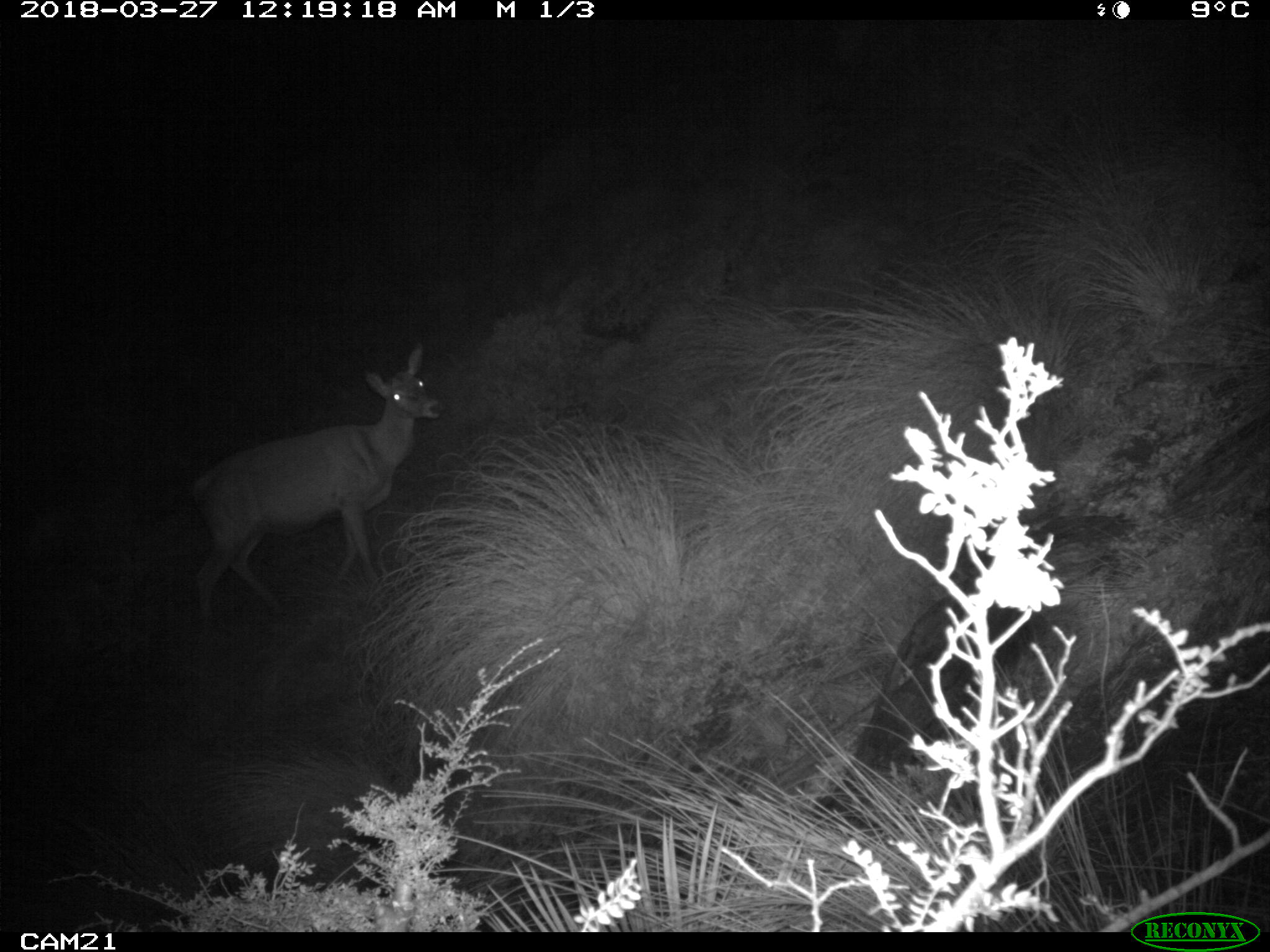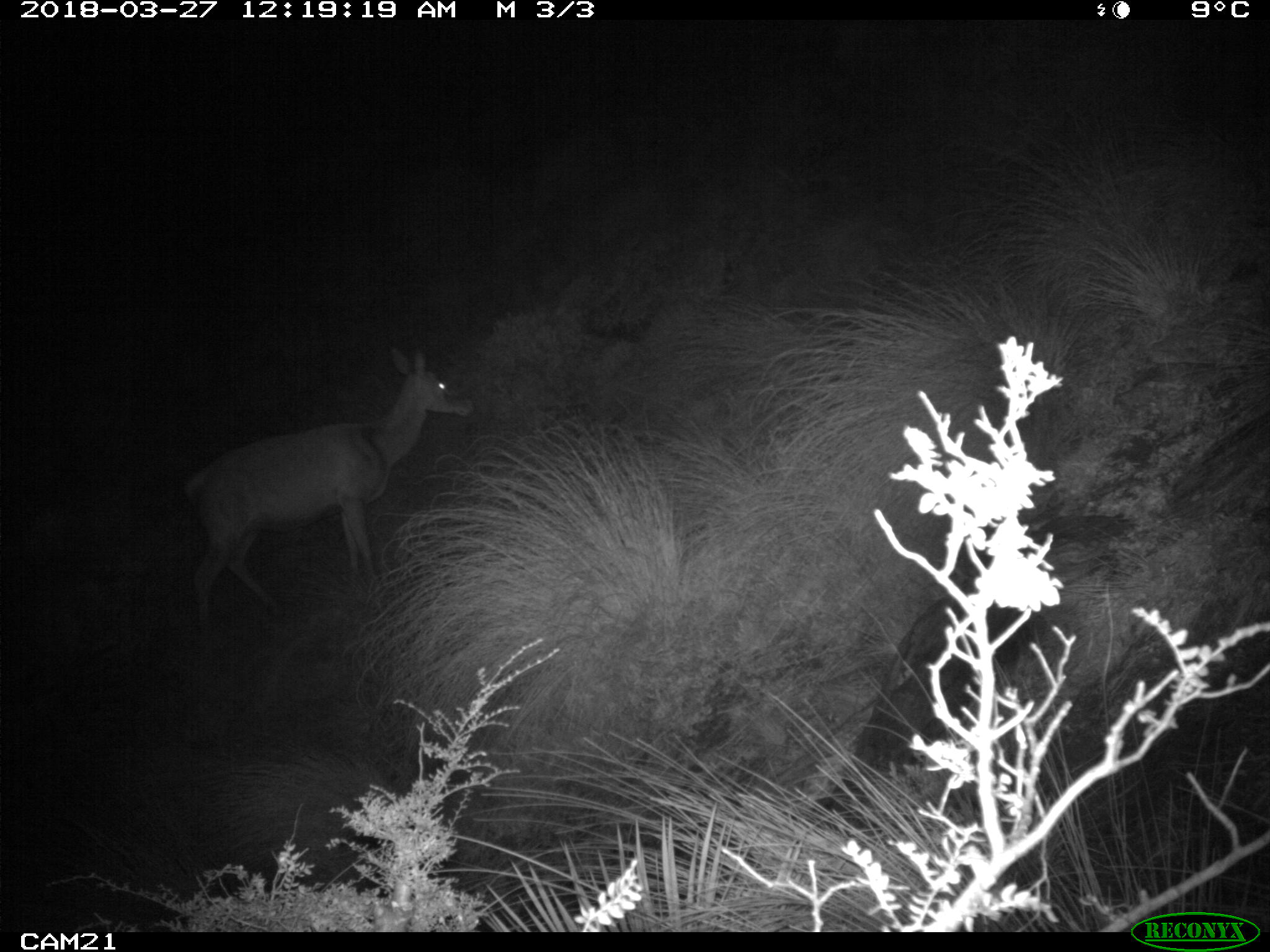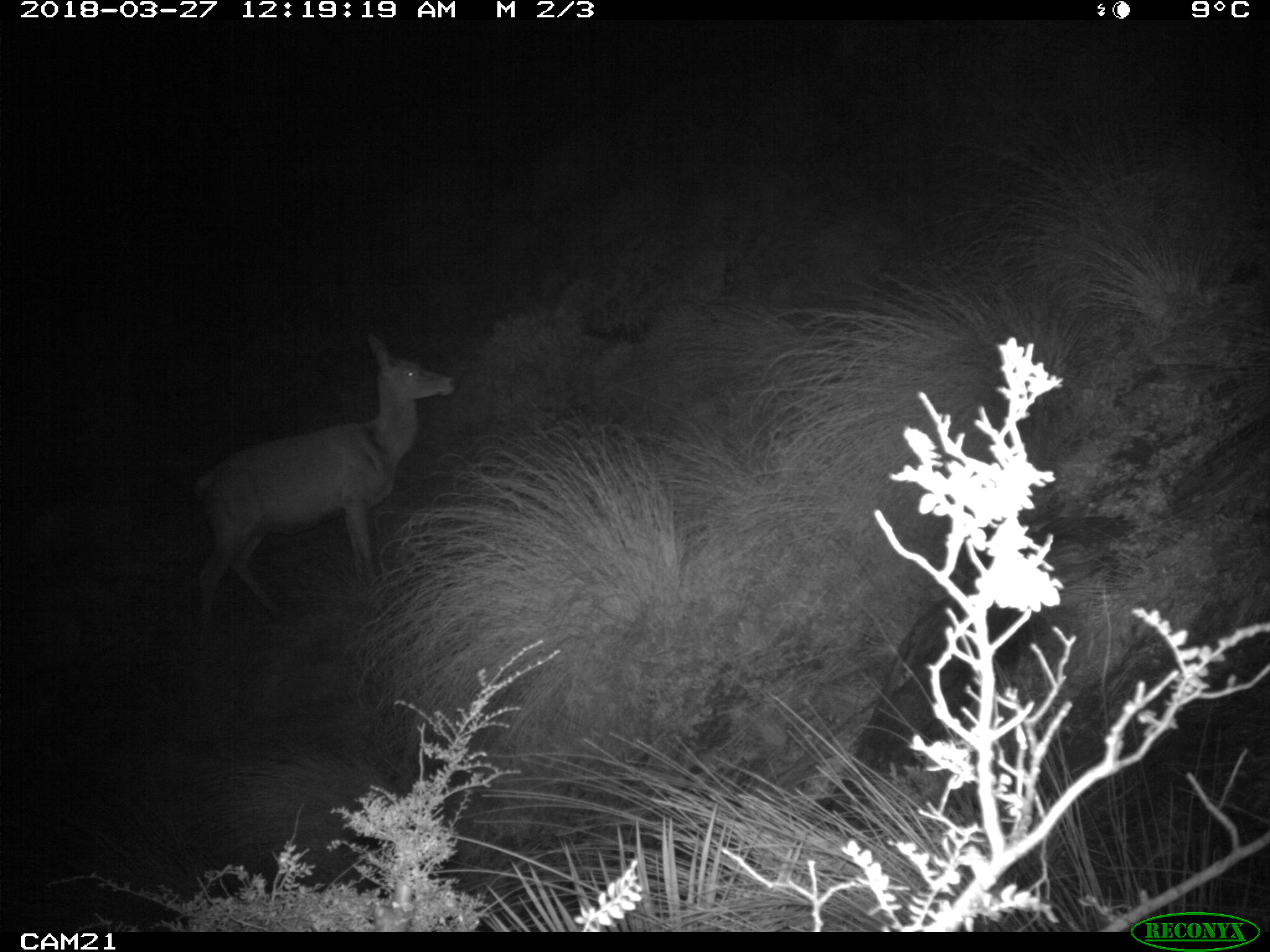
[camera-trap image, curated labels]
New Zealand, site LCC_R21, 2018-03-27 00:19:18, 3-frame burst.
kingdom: Animalia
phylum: Chordata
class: Mammalia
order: Artiodactyla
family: Cervidae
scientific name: Cervidae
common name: deer